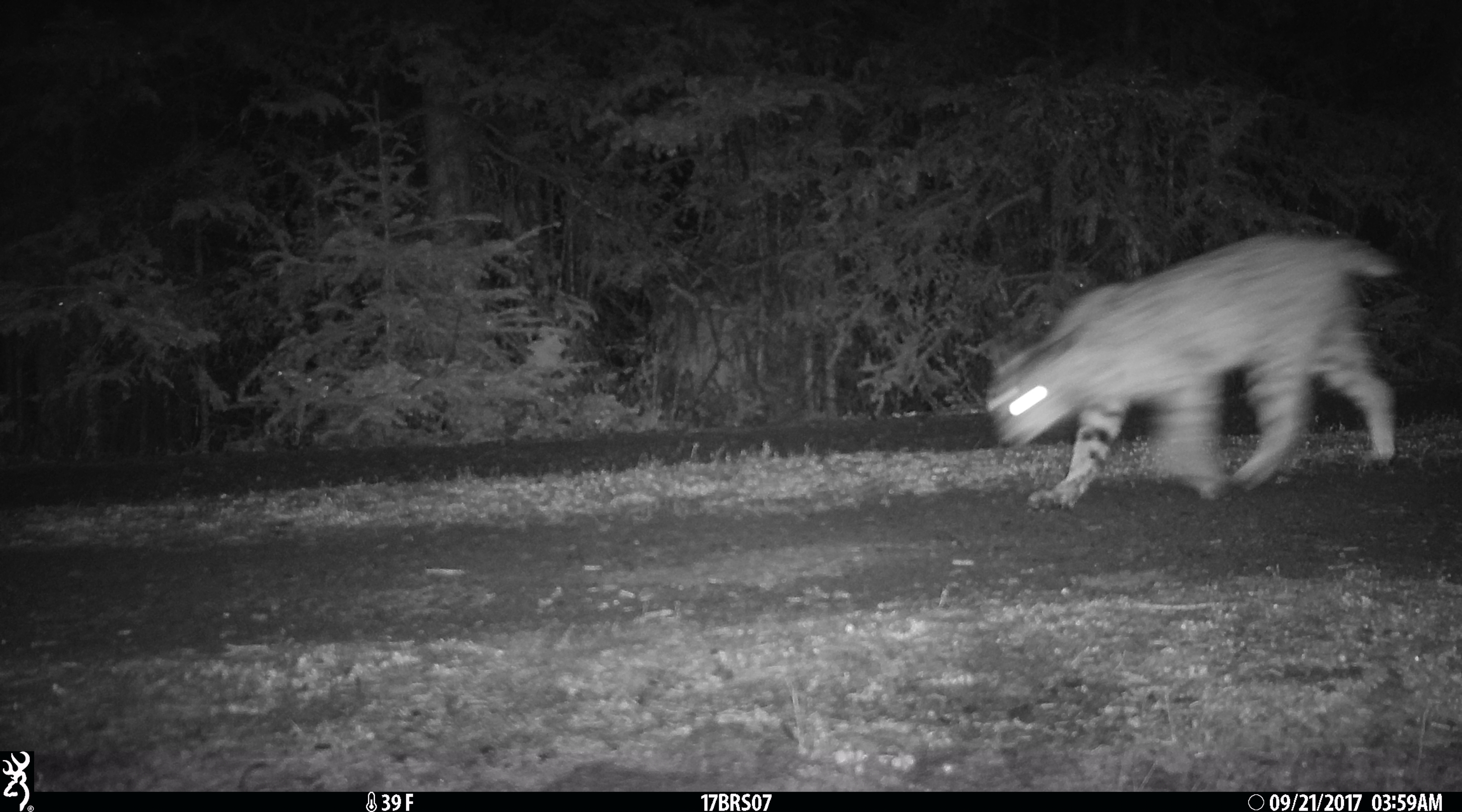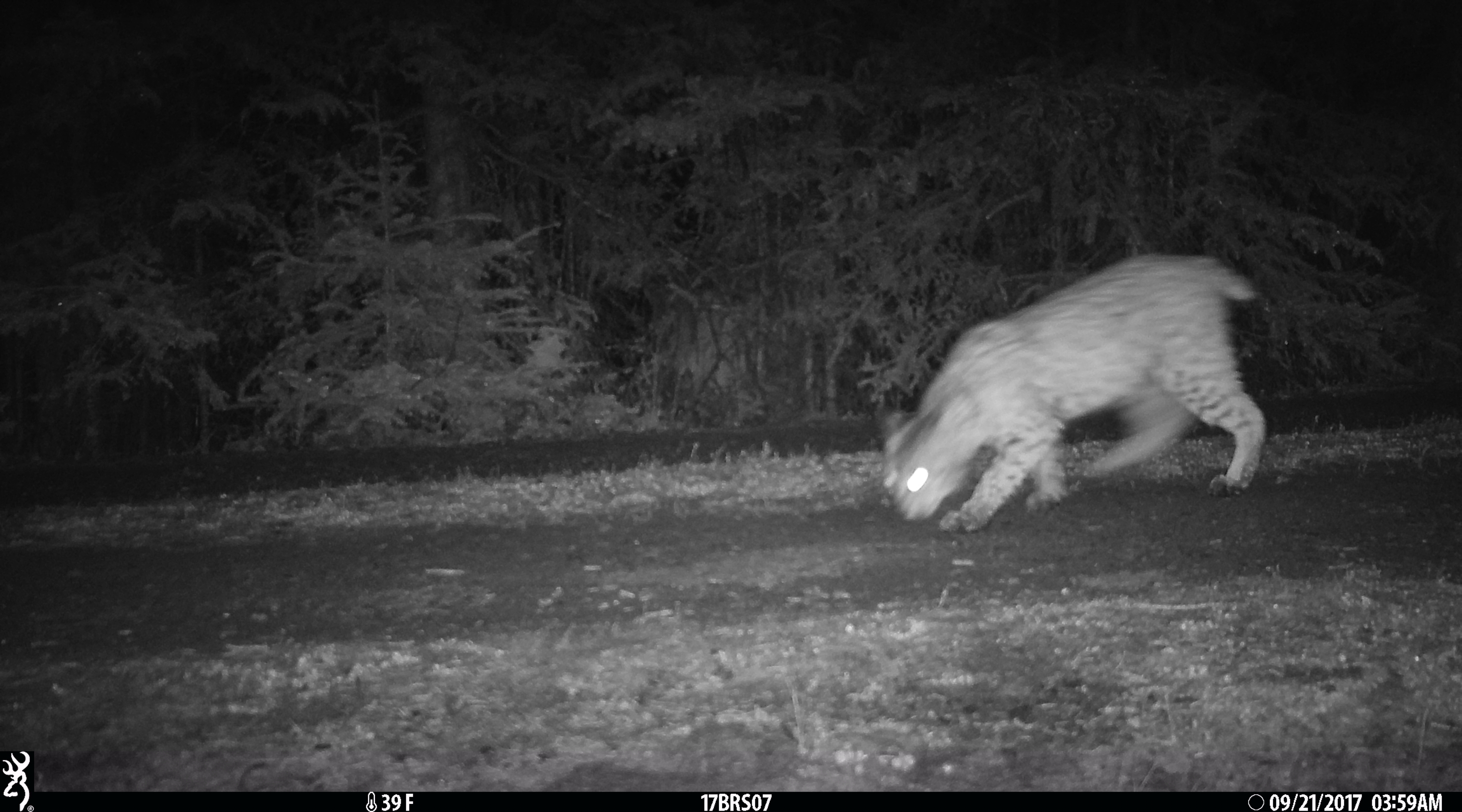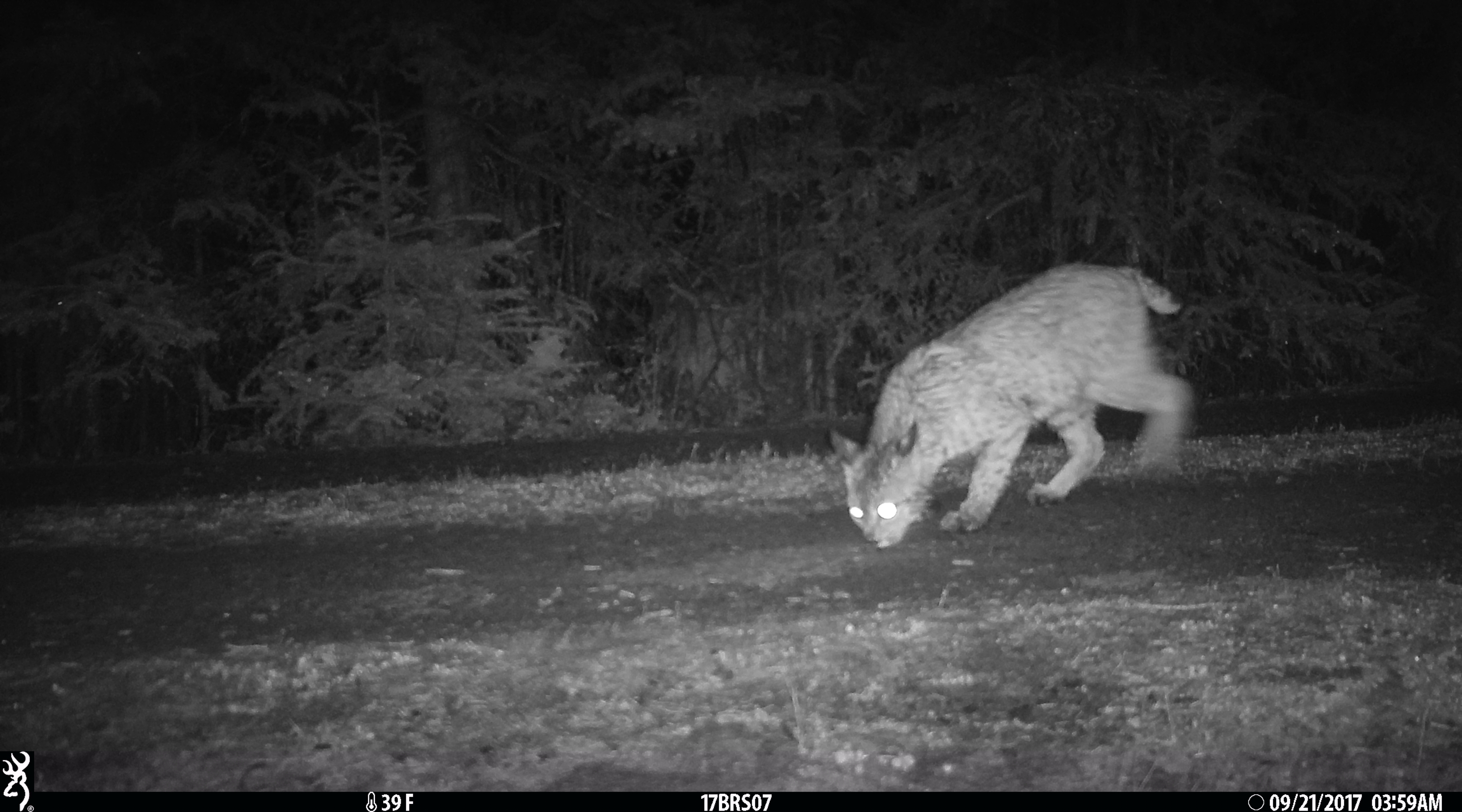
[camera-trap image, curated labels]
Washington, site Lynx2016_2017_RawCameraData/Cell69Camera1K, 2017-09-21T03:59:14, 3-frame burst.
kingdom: Animalia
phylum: Chordata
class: Mammalia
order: Carnivora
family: Felidae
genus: Lynx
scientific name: Lynx rufus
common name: bobcat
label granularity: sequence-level